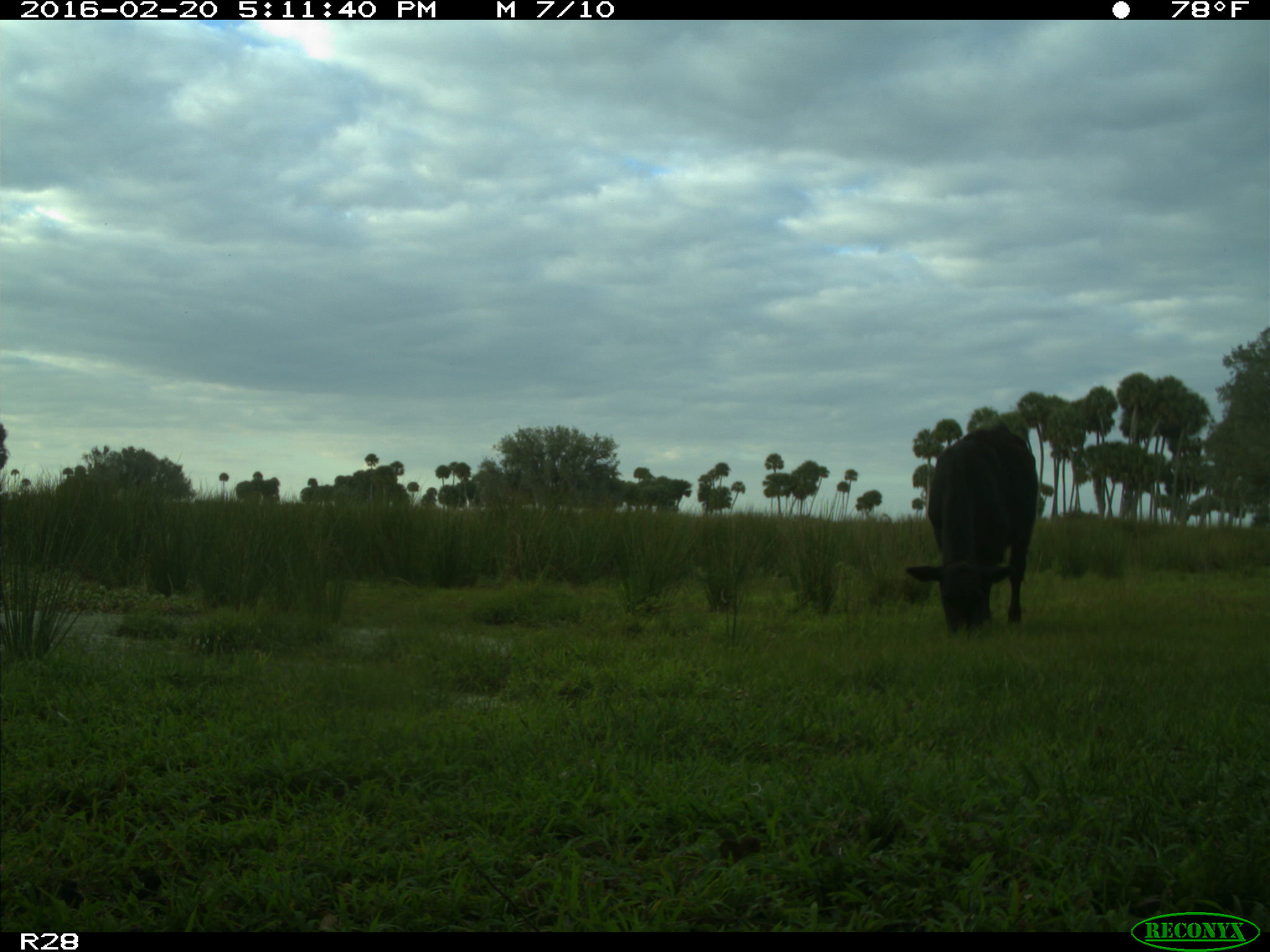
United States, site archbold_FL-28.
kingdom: Animalia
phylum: Chordata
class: Mammalia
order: Artiodactyla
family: Bovidae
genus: Bos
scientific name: Bos taurus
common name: domestic cow